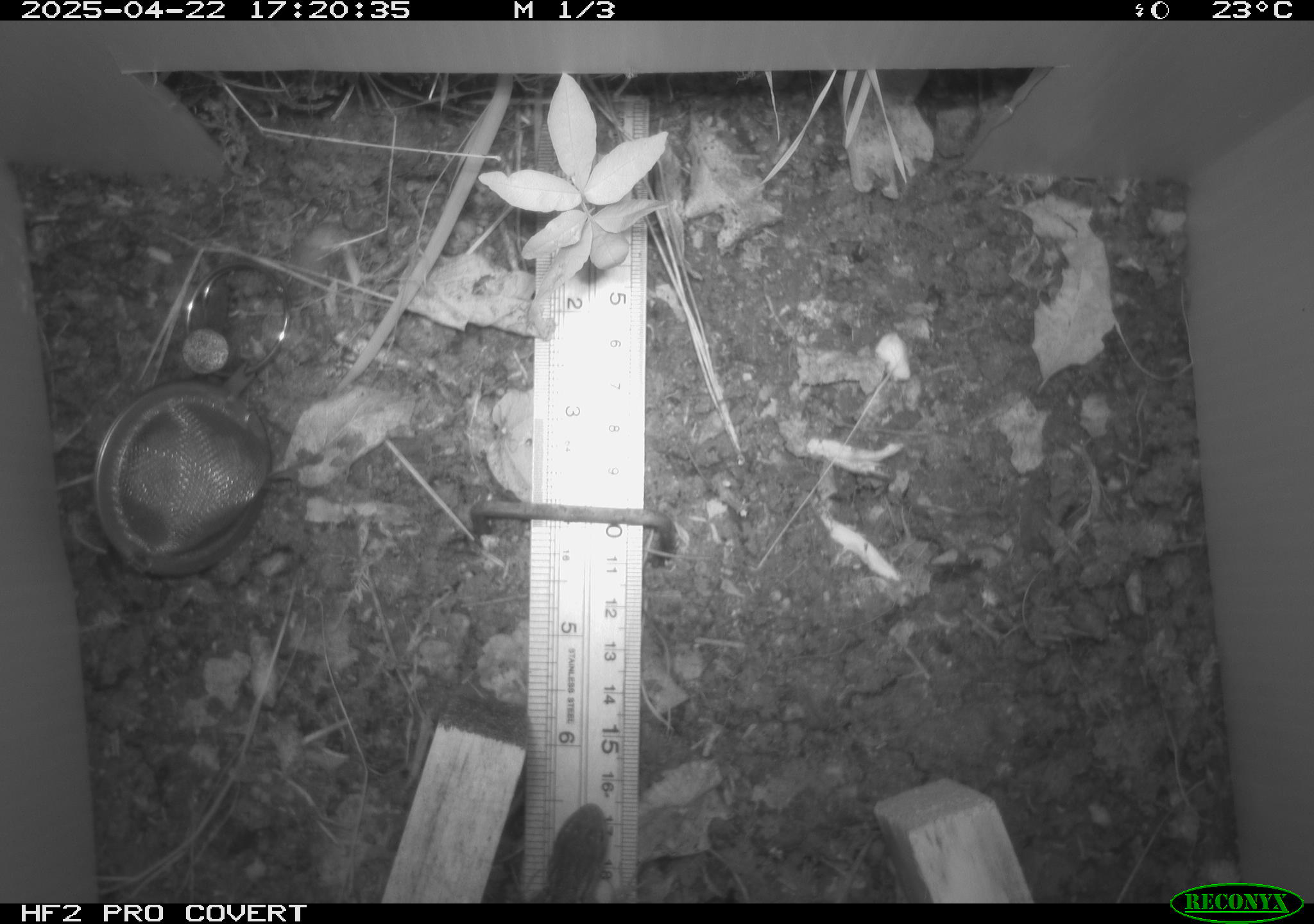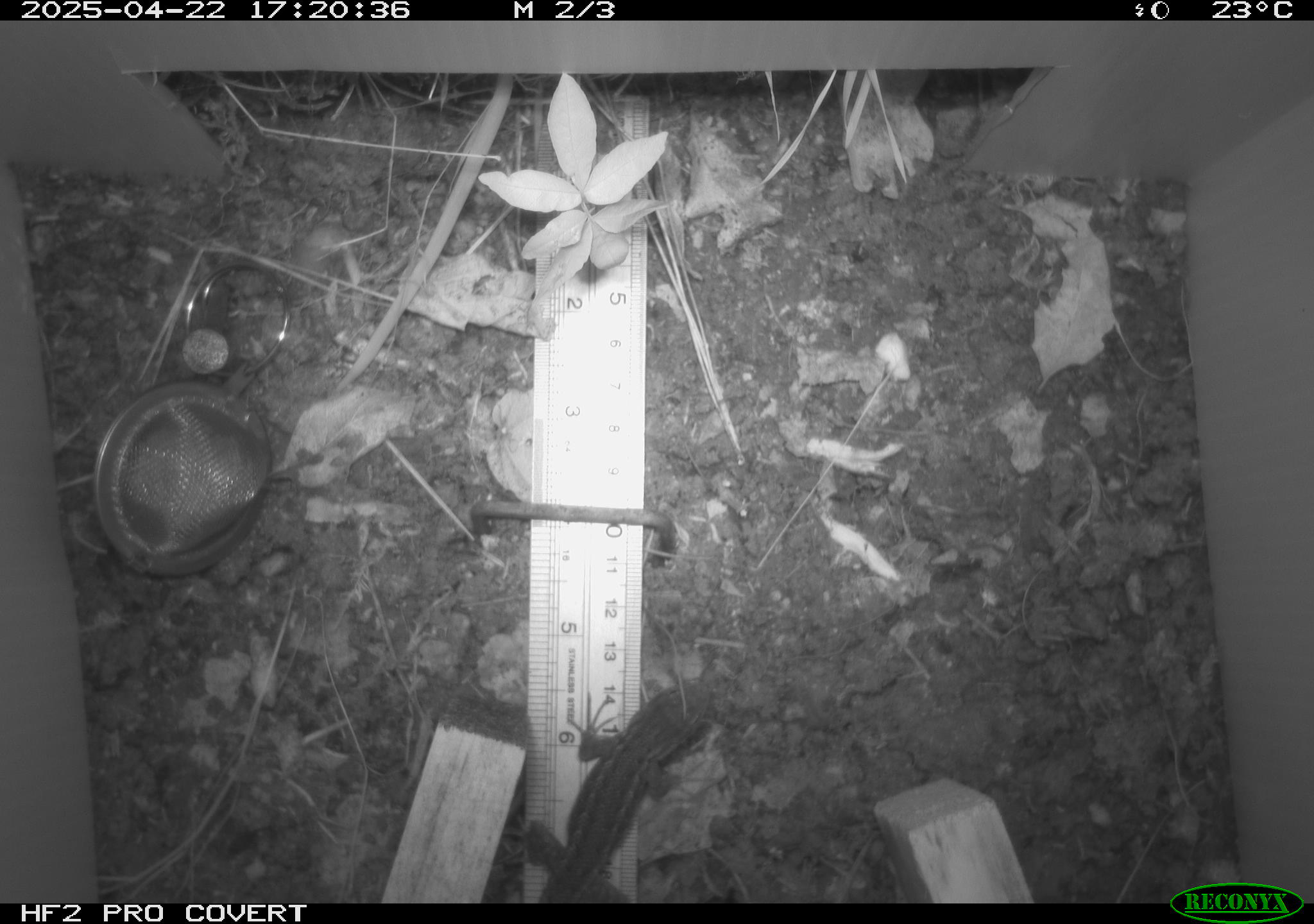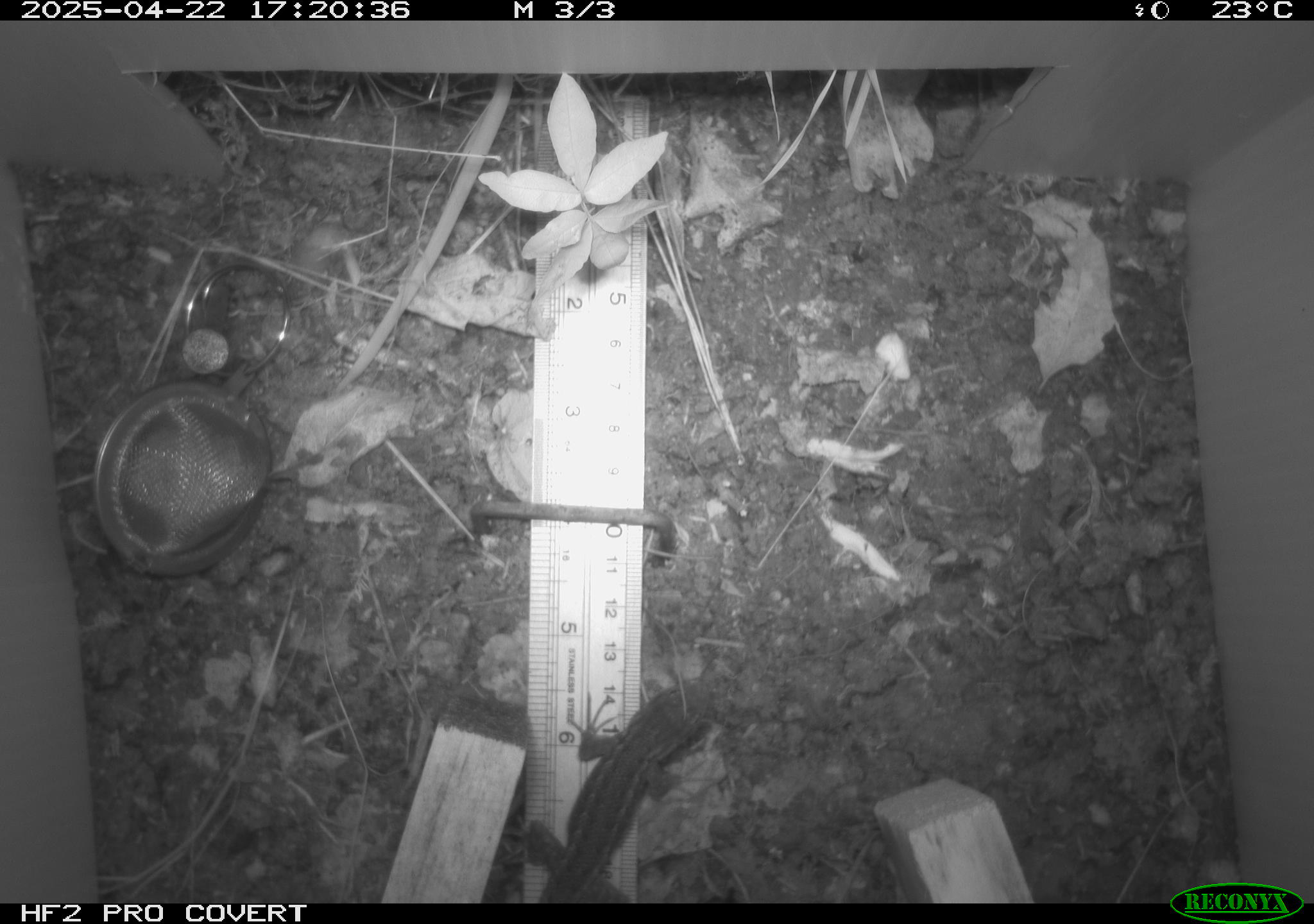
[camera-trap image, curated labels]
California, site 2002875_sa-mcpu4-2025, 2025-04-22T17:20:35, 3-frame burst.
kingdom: Animalia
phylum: Chordata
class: Reptilia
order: Squamata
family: Phrynosomatidae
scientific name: Phrynosomatidae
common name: north american spiny lizards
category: sceloporus/uta species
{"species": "sceloporus/uta species (north american spiny lizards) (Phrynosomatidae)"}